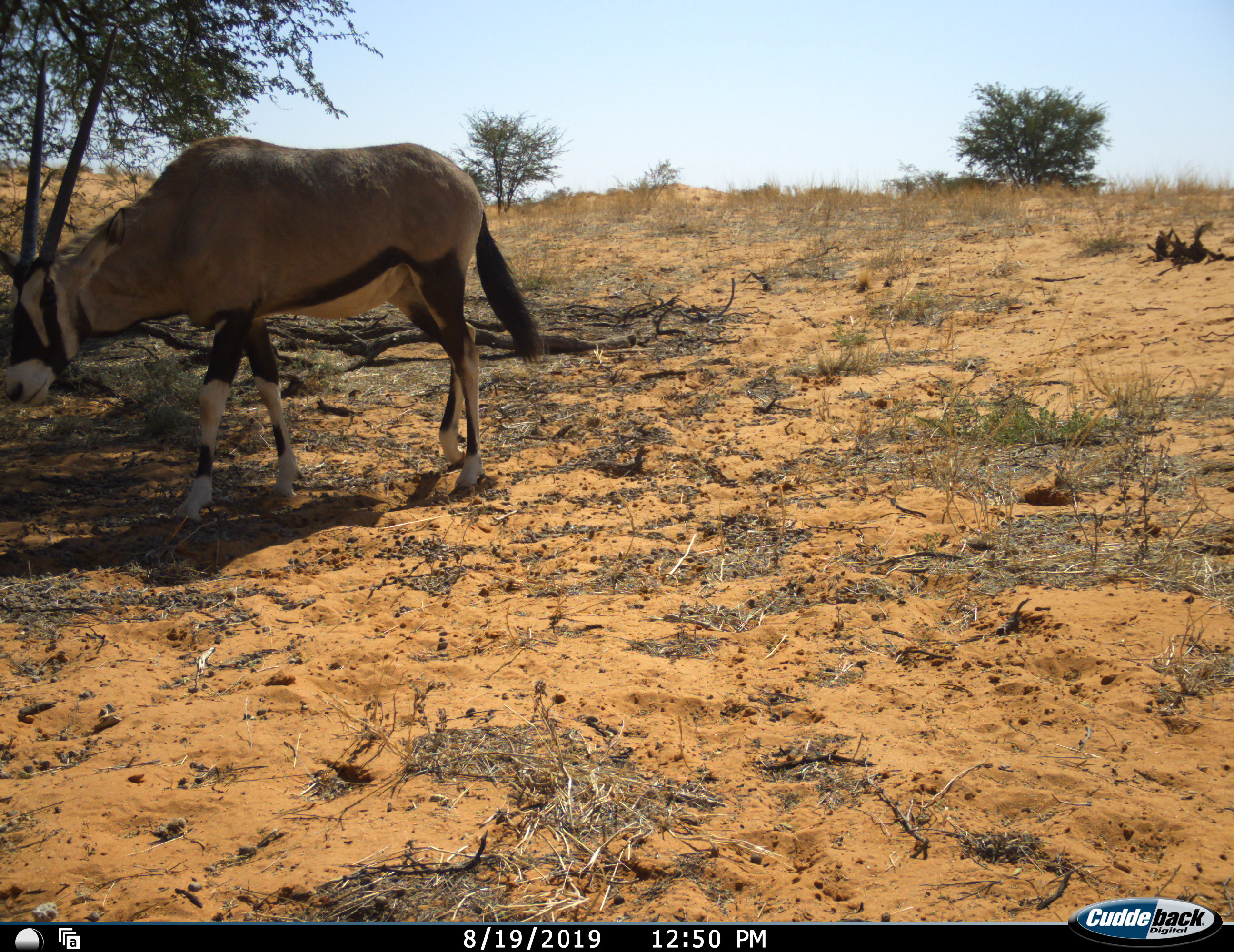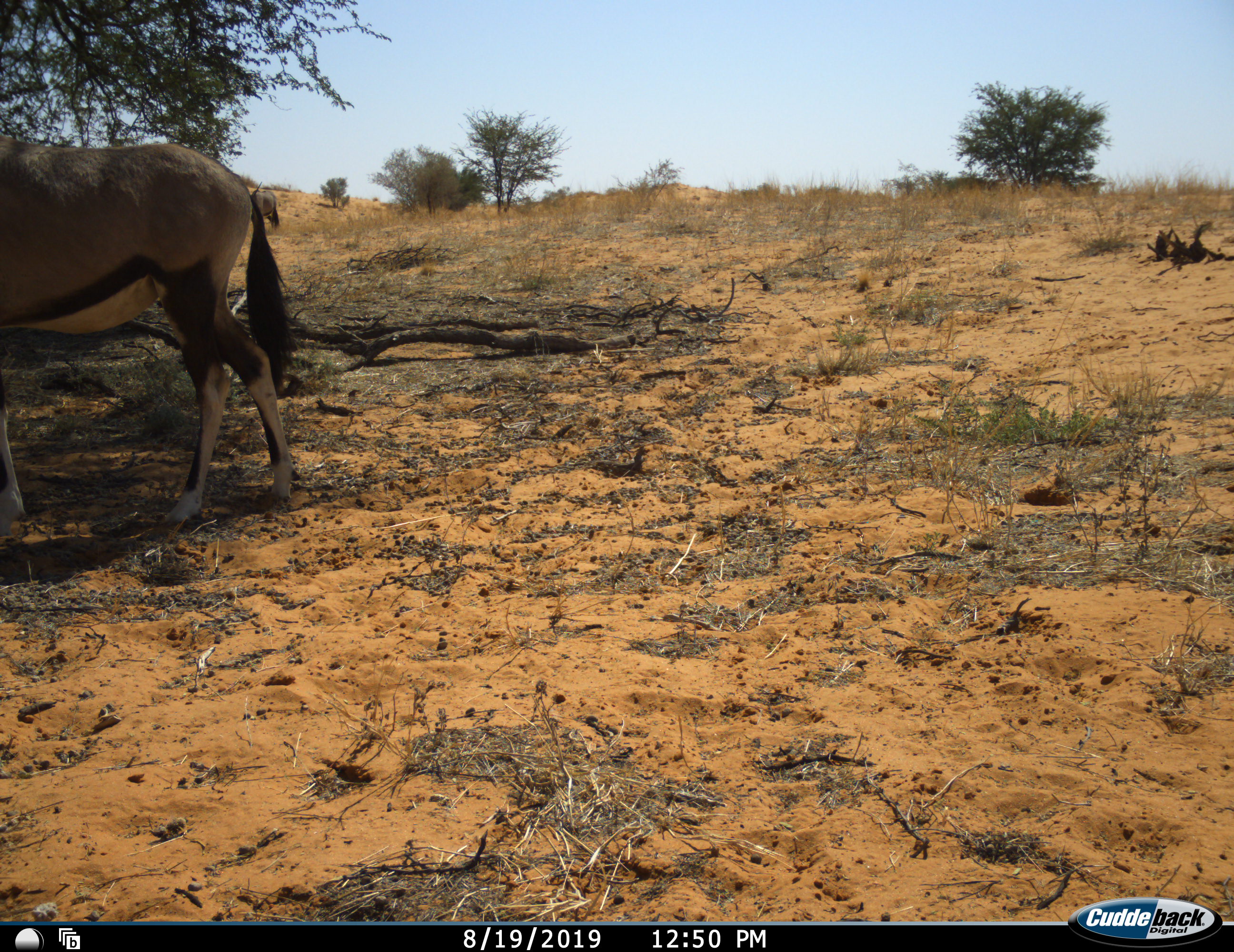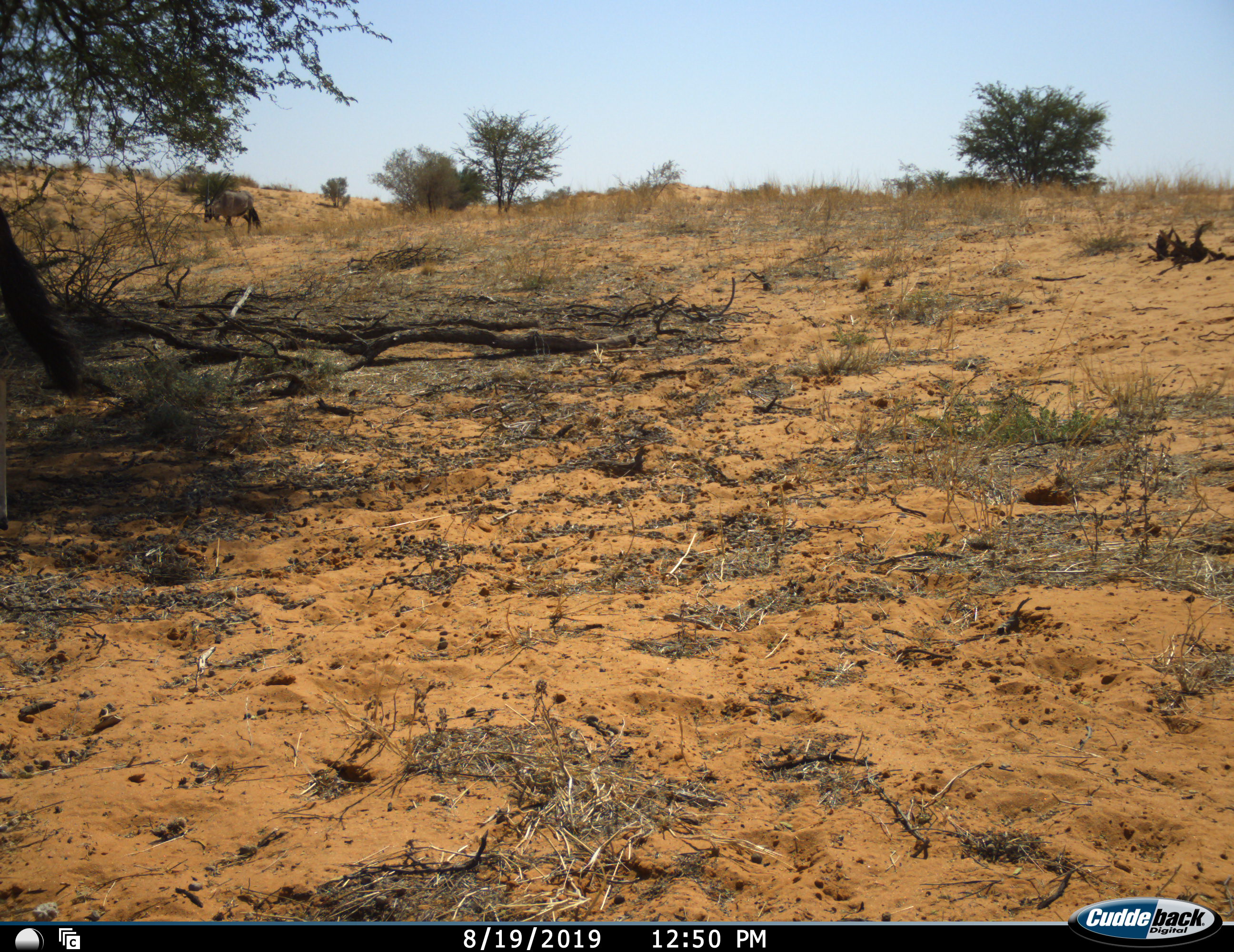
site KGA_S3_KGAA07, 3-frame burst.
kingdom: Animalia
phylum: Chordata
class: Mammalia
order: Artiodactyla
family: Bovidae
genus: Oryx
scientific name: Oryx gazella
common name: gemsbok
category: oryx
Oryx (gemsbok) (Oryx gazella), count 2. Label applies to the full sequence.